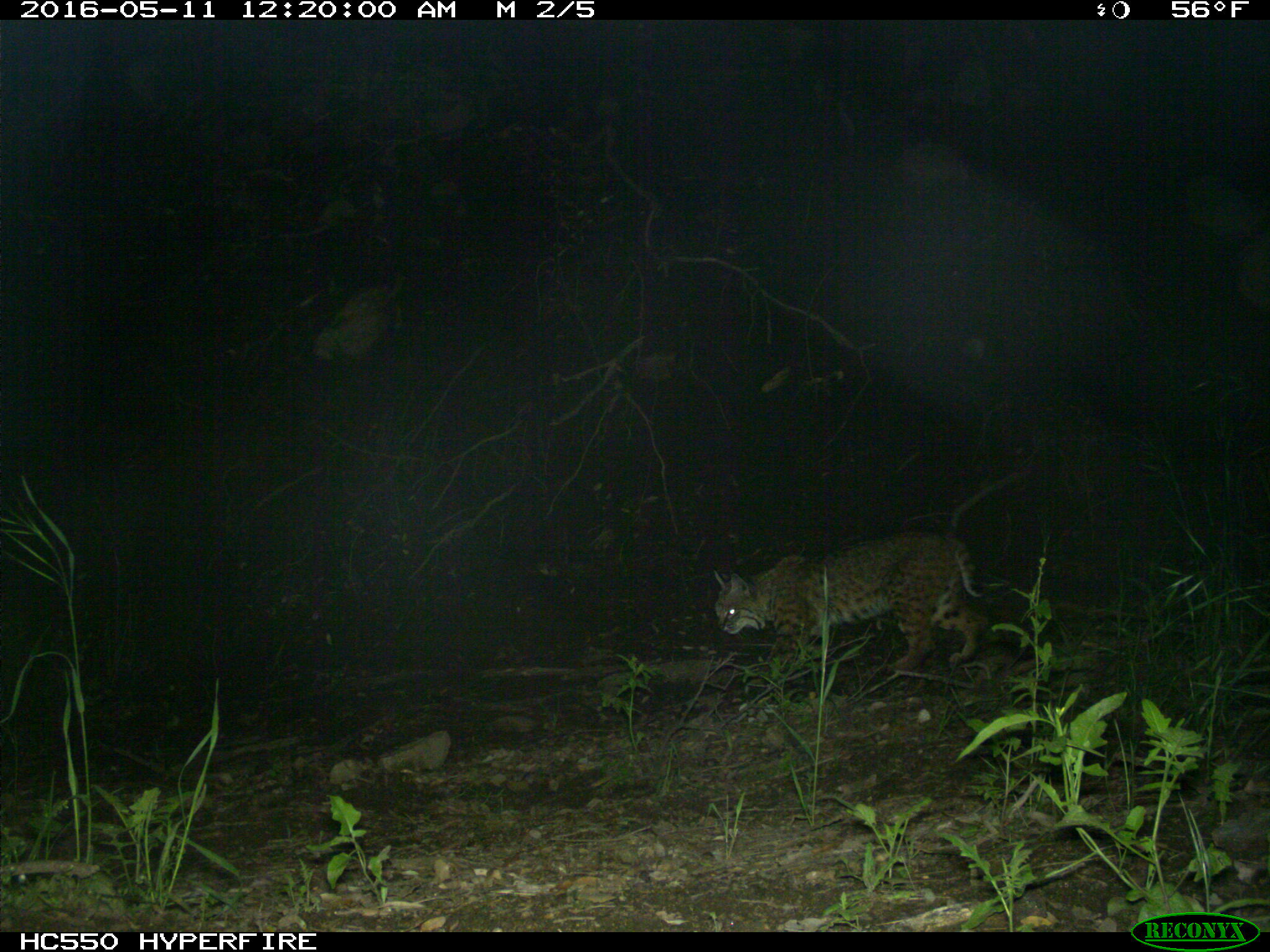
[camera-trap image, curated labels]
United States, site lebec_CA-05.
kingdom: Animalia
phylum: Chordata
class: Mammalia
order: Carnivora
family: Felidae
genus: Lynx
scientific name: Lynx rufus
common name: bobcat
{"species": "Lynx rufus (bobcat)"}